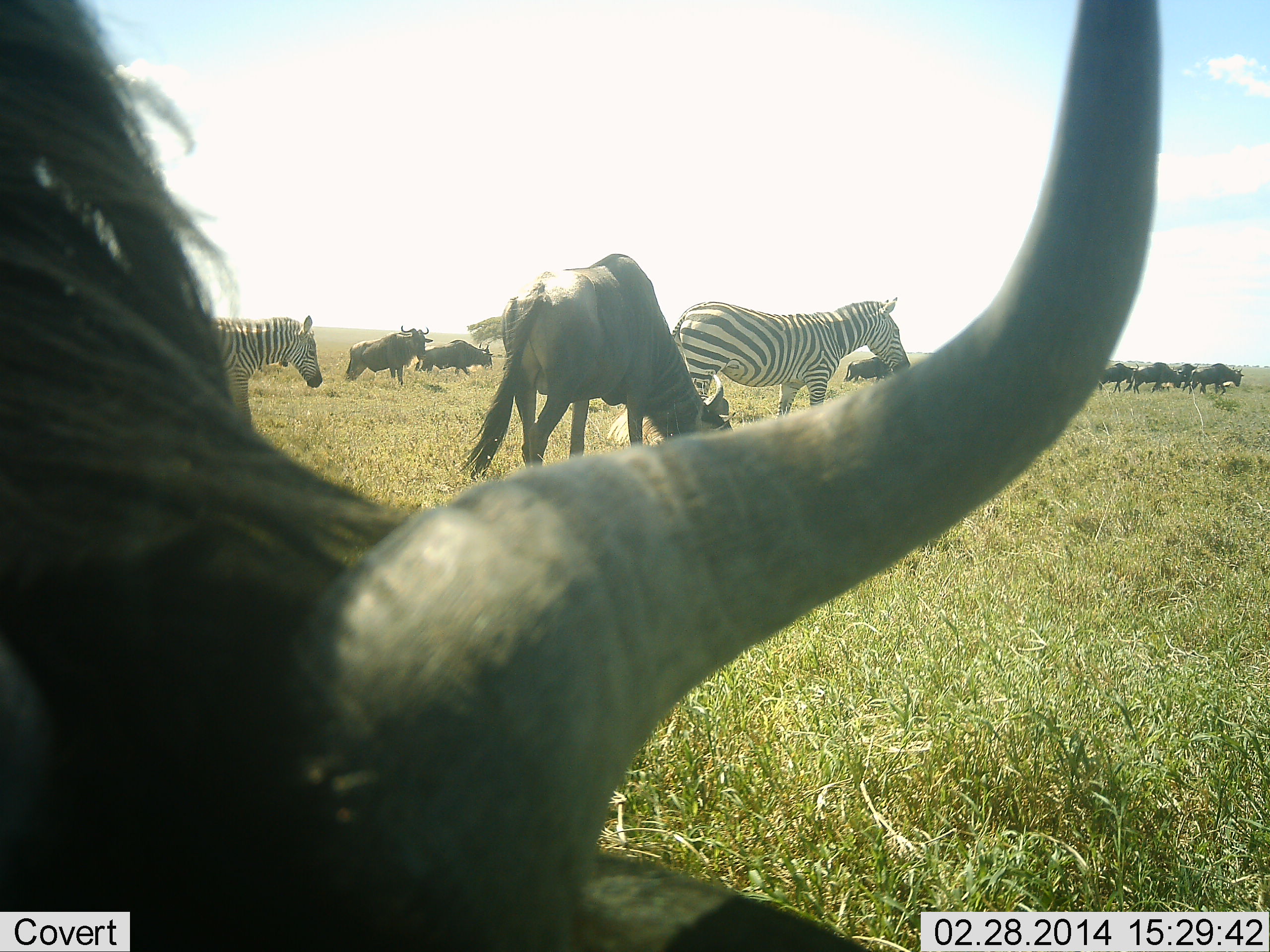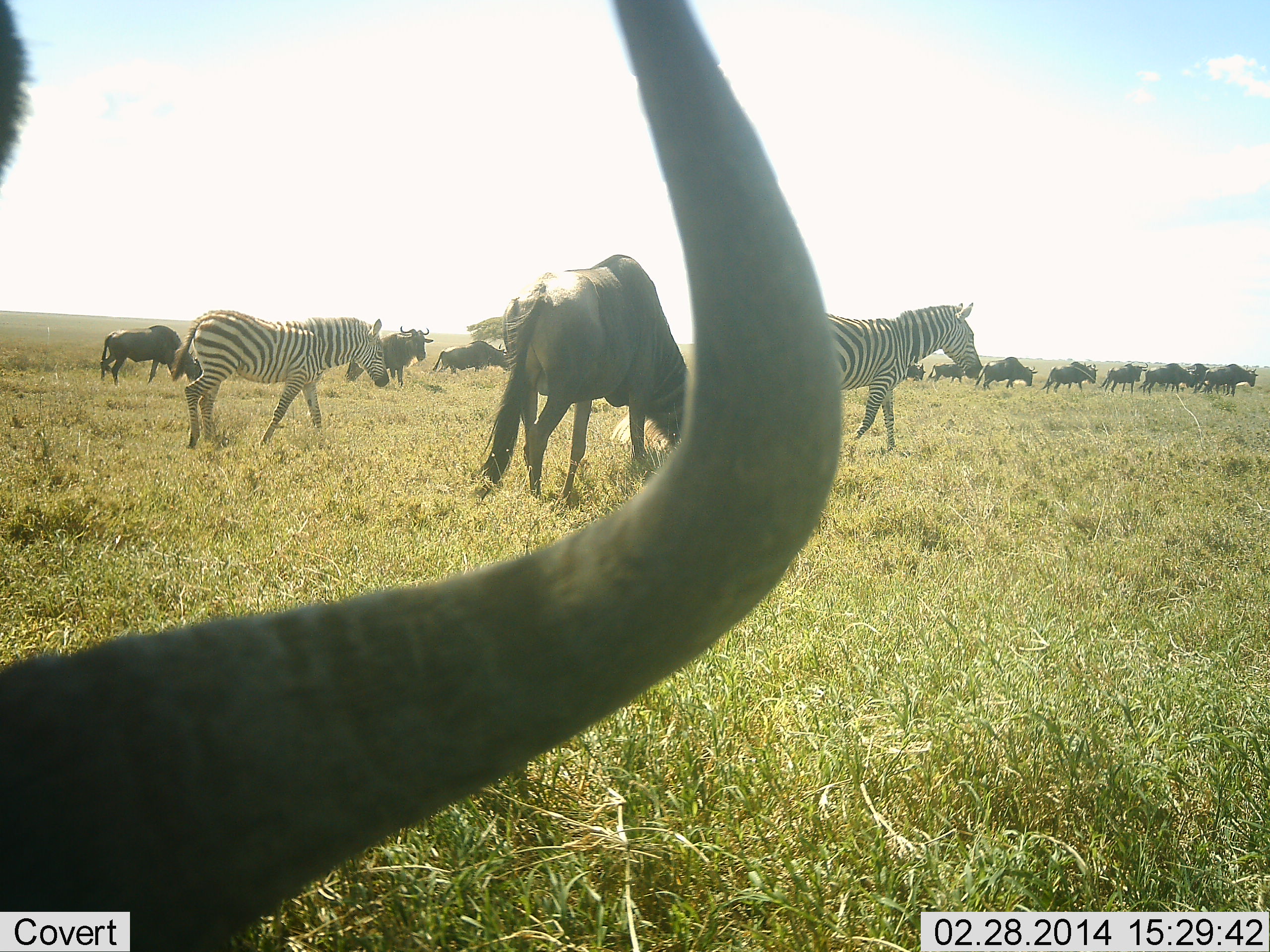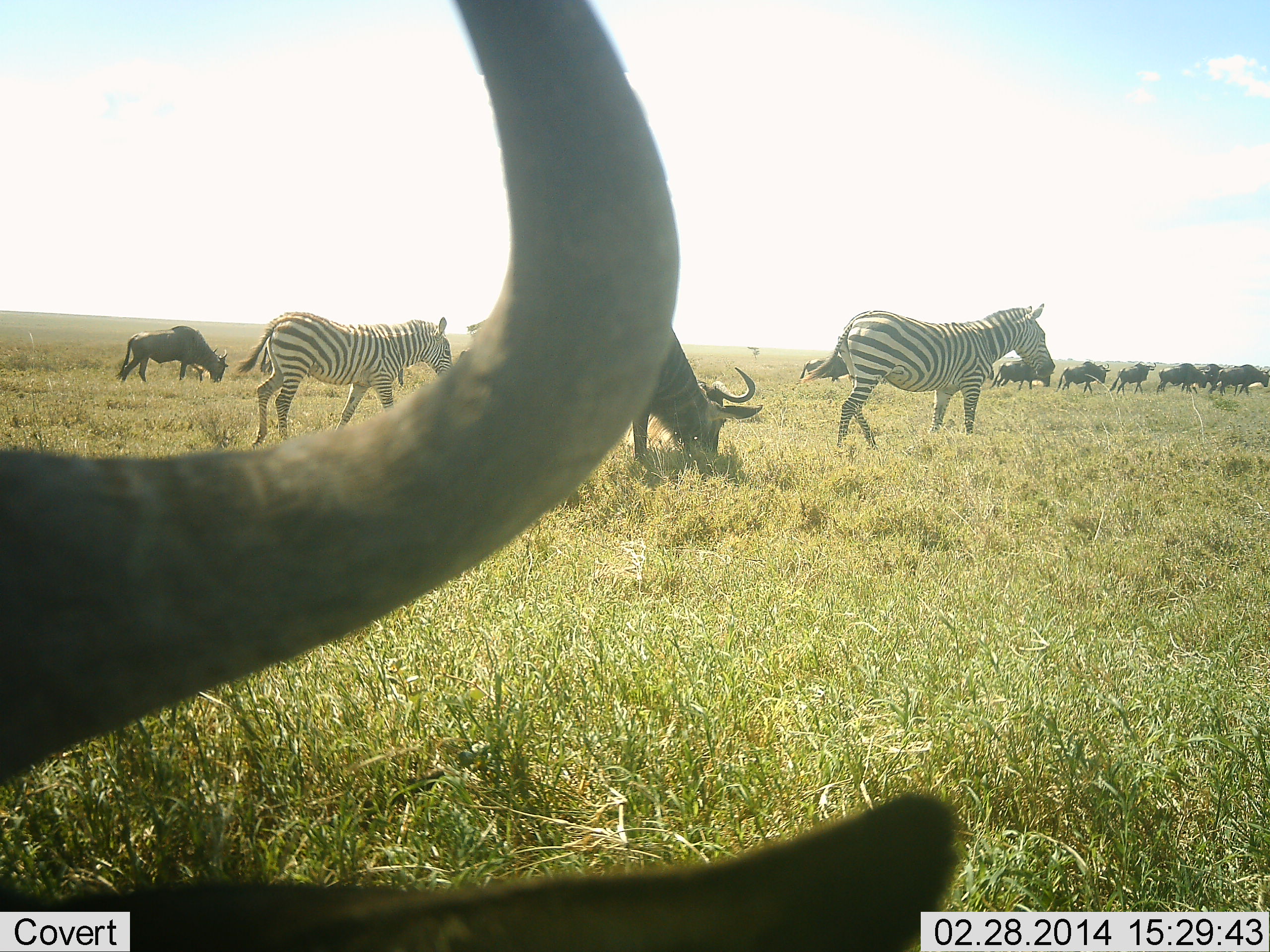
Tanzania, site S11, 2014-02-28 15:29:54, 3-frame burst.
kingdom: Animalia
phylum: Chordata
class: Mammalia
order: Artiodactyla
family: Bovidae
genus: Connochaetes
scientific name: Connochaetes taurinus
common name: blue wildebeest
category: wildebeest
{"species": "wildebeest (blue wildebeest) (Connochaetes taurinus)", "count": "11-50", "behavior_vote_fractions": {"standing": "33%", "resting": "17%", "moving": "92%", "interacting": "0%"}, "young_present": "0%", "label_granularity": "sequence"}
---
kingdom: Animalia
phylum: Chordata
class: Mammalia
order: Perissodactyla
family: Equidae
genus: Equus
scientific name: Equus quagga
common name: plains zebra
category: zebra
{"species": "zebra (plains zebra) (Equus quagga)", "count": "2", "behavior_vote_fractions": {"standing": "9%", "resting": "0%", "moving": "100%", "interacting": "0%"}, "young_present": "18%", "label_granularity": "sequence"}